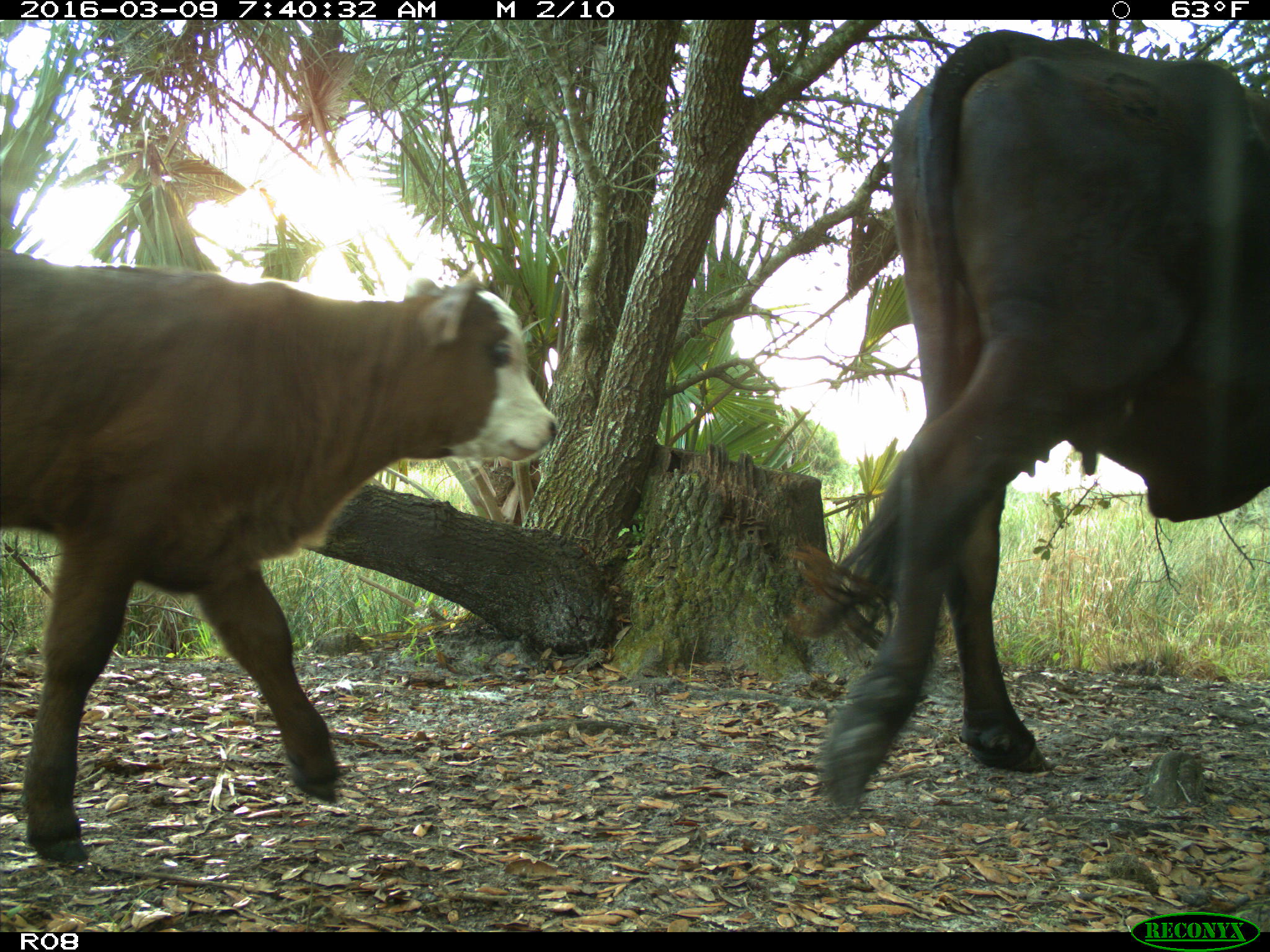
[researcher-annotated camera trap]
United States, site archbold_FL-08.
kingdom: Animalia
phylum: Chordata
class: Mammalia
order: Artiodactyla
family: Bovidae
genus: Bos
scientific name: Bos taurus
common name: domestic cow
Bos taurus (domestic cow).